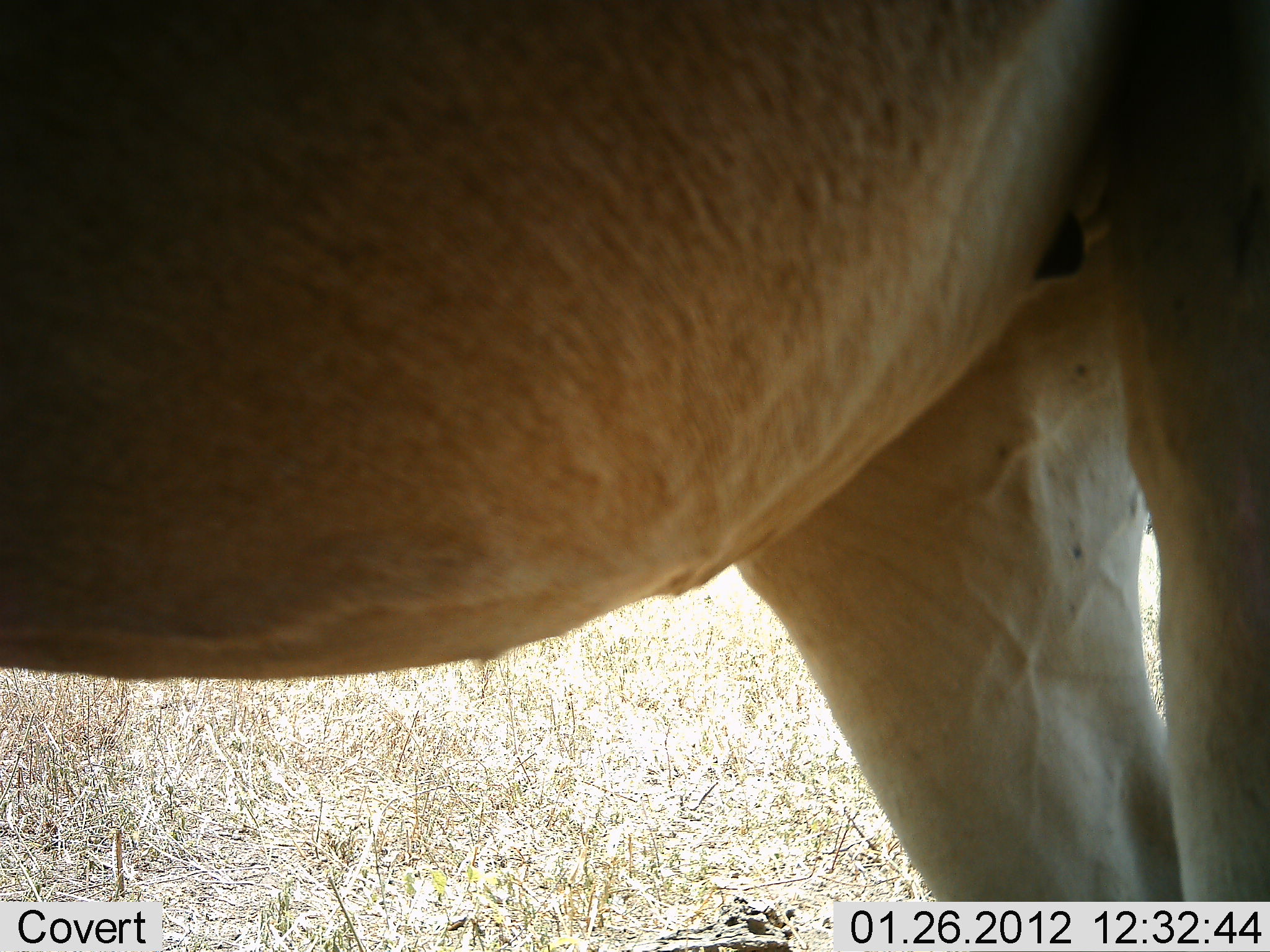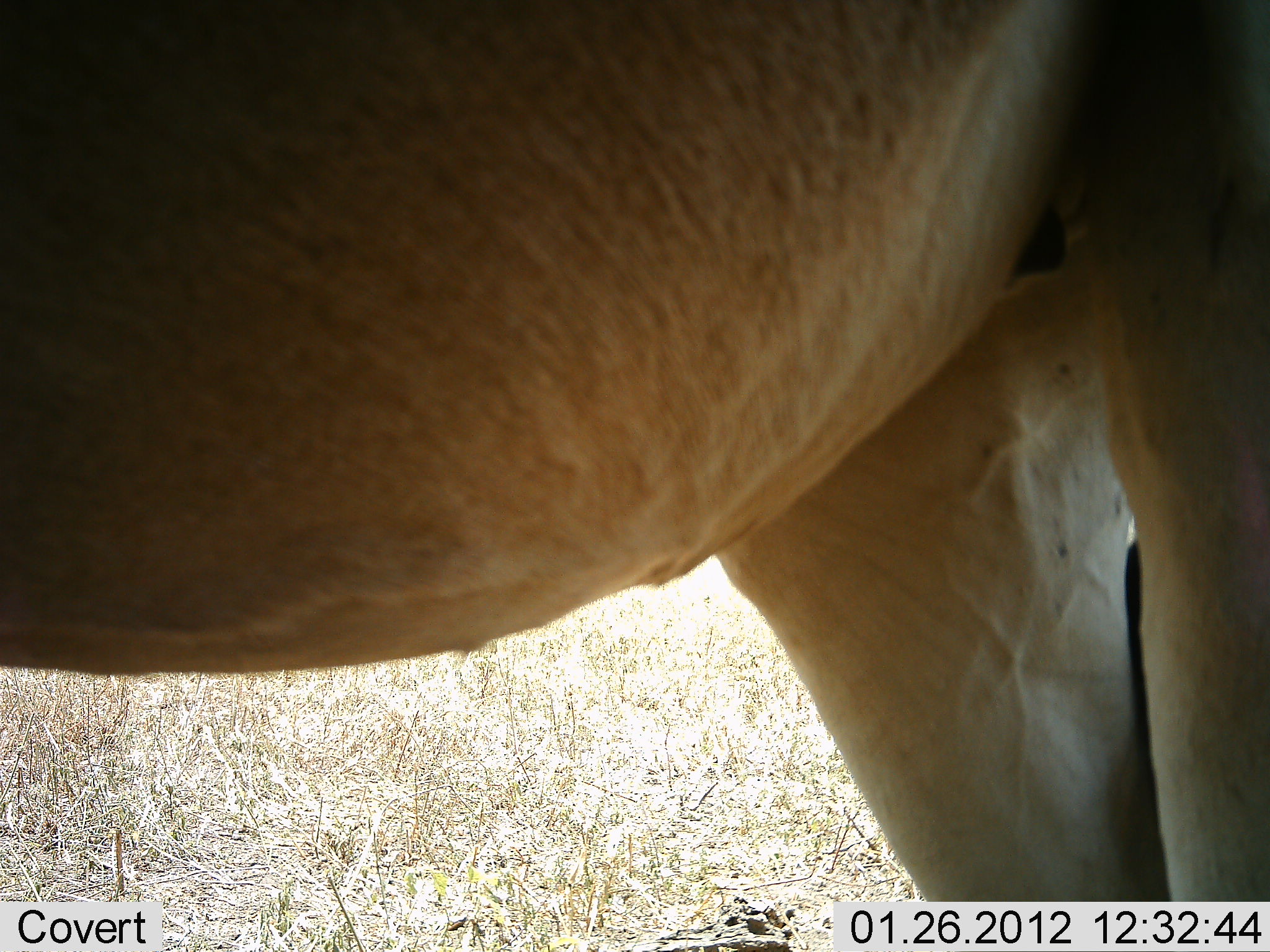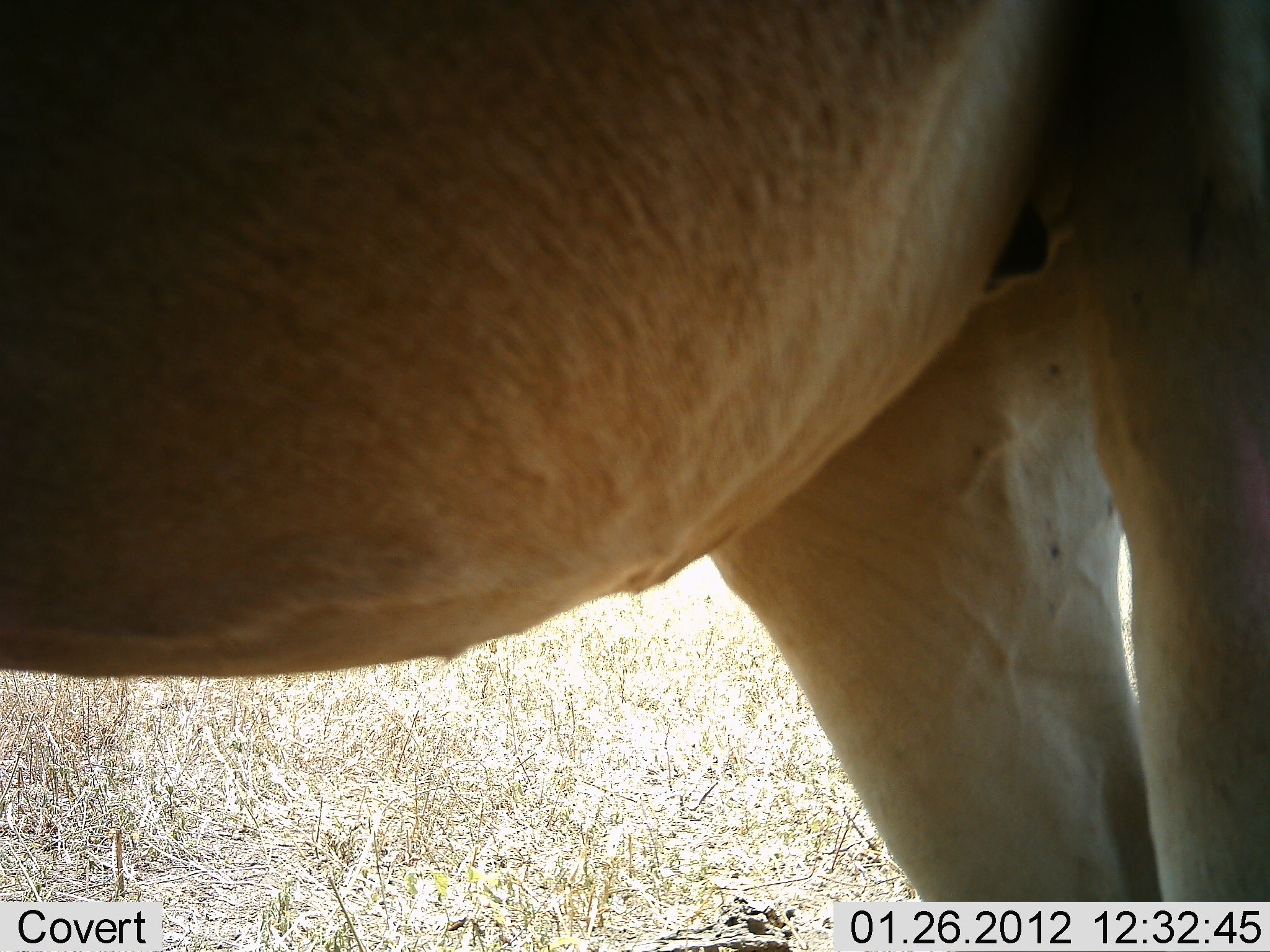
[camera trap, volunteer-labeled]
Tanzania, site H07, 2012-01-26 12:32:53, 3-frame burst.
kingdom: Animalia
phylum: Chordata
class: Mammalia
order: Artiodactyla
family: Bovidae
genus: Alcelaphus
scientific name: Alcelaphus buselaphus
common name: hartebeest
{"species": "hartebeest (Alcelaphus buselaphus)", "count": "1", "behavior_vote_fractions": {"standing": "100%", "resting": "0%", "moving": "0%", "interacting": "0%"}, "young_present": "0%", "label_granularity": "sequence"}